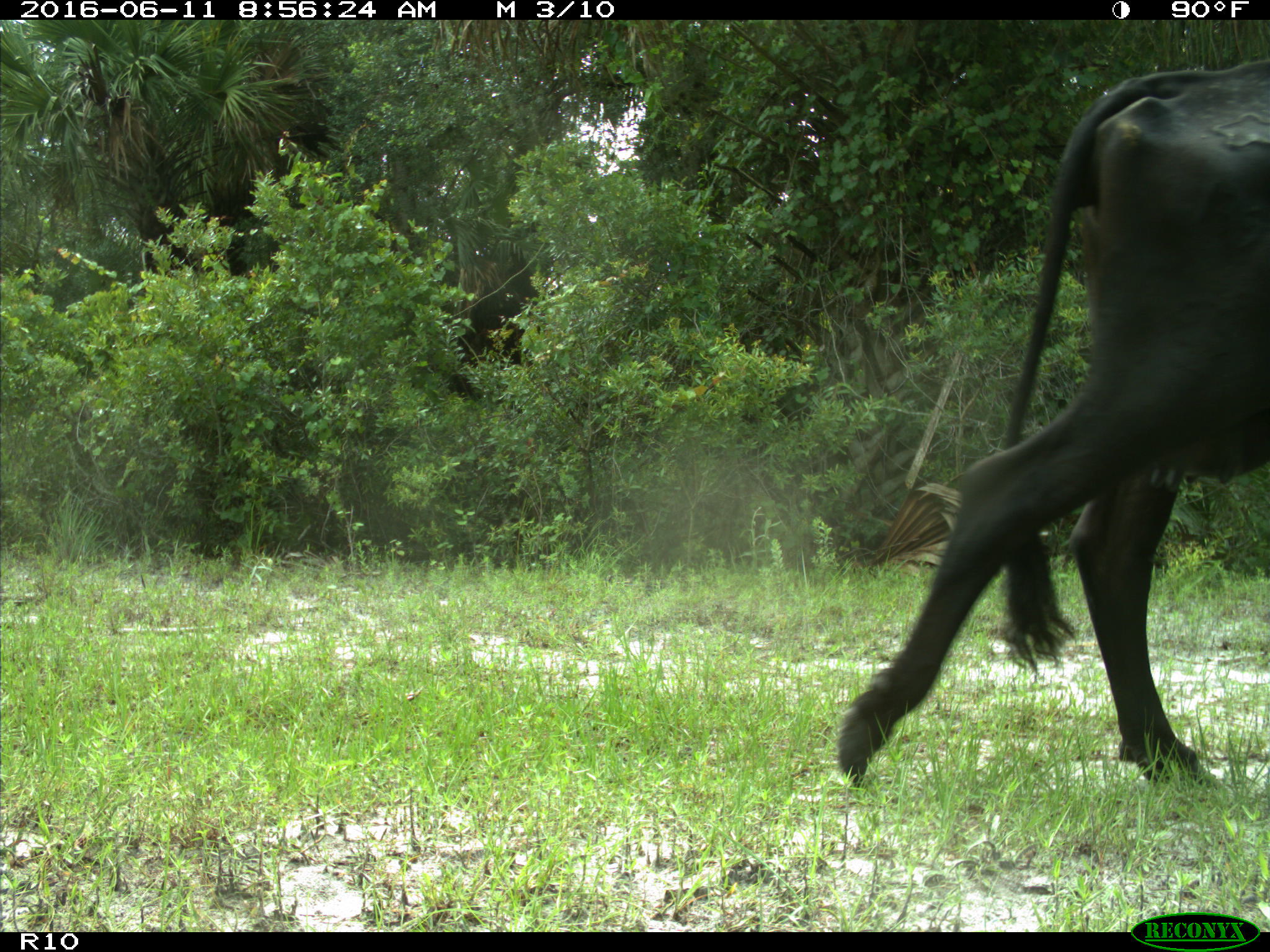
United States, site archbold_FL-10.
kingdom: Animalia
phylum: Chordata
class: Mammalia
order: Artiodactyla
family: Bovidae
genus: Bos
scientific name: Bos taurus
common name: domestic cow